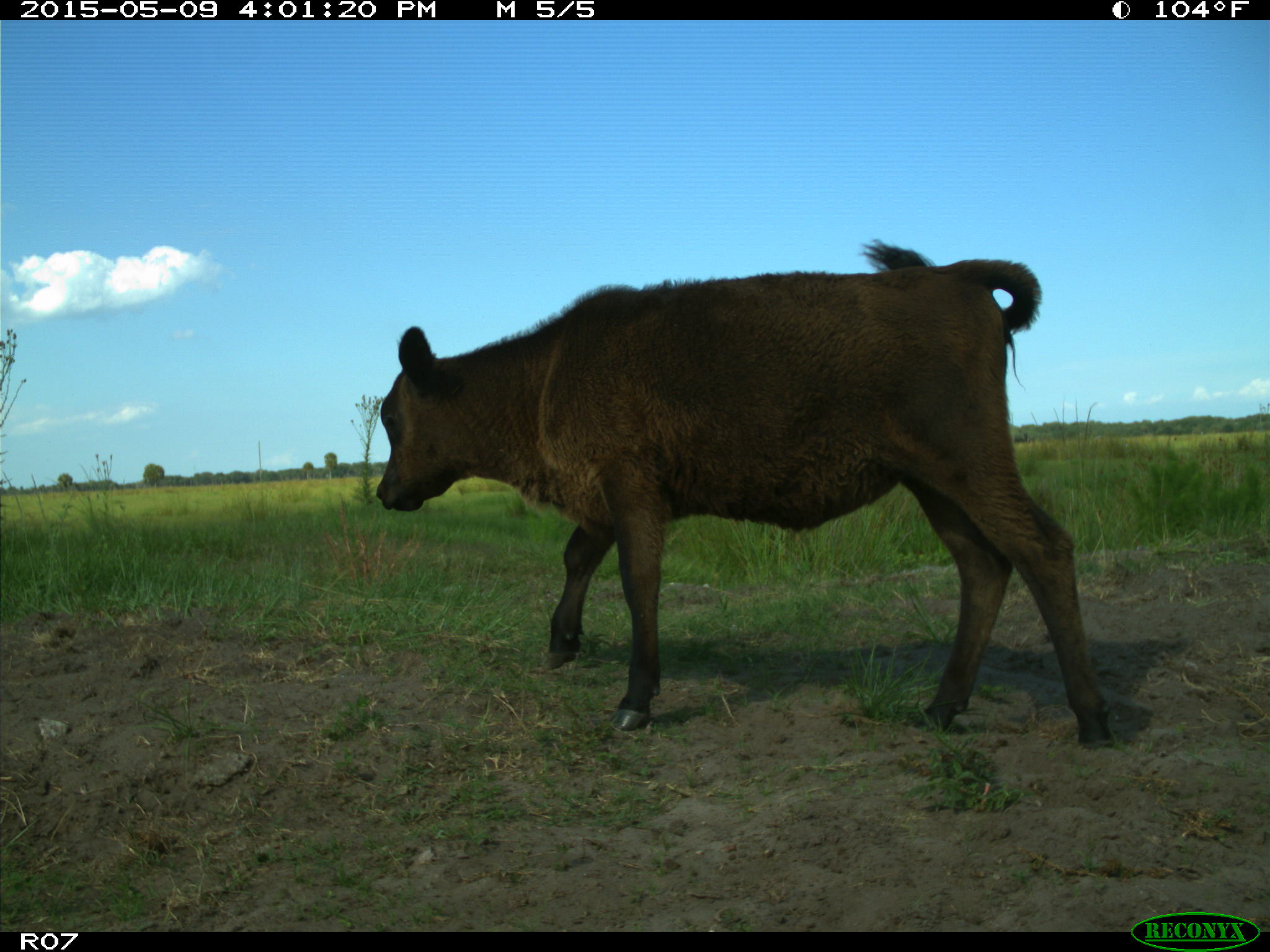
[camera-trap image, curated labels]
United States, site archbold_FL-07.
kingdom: Animalia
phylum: Chordata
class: Mammalia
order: Artiodactyla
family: Bovidae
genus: Bos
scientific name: Bos taurus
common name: domestic cow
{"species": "Bos taurus (domestic cow)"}